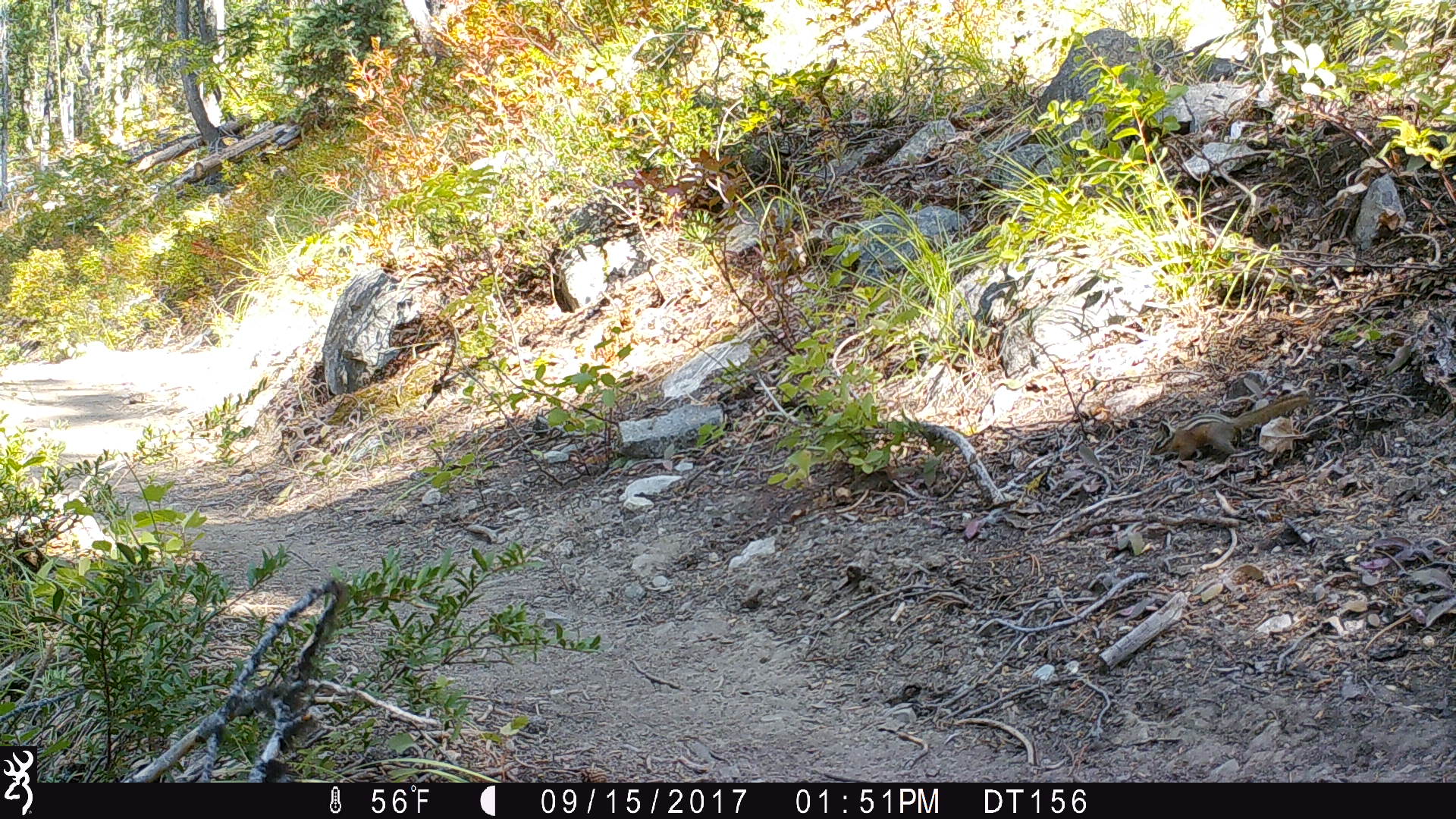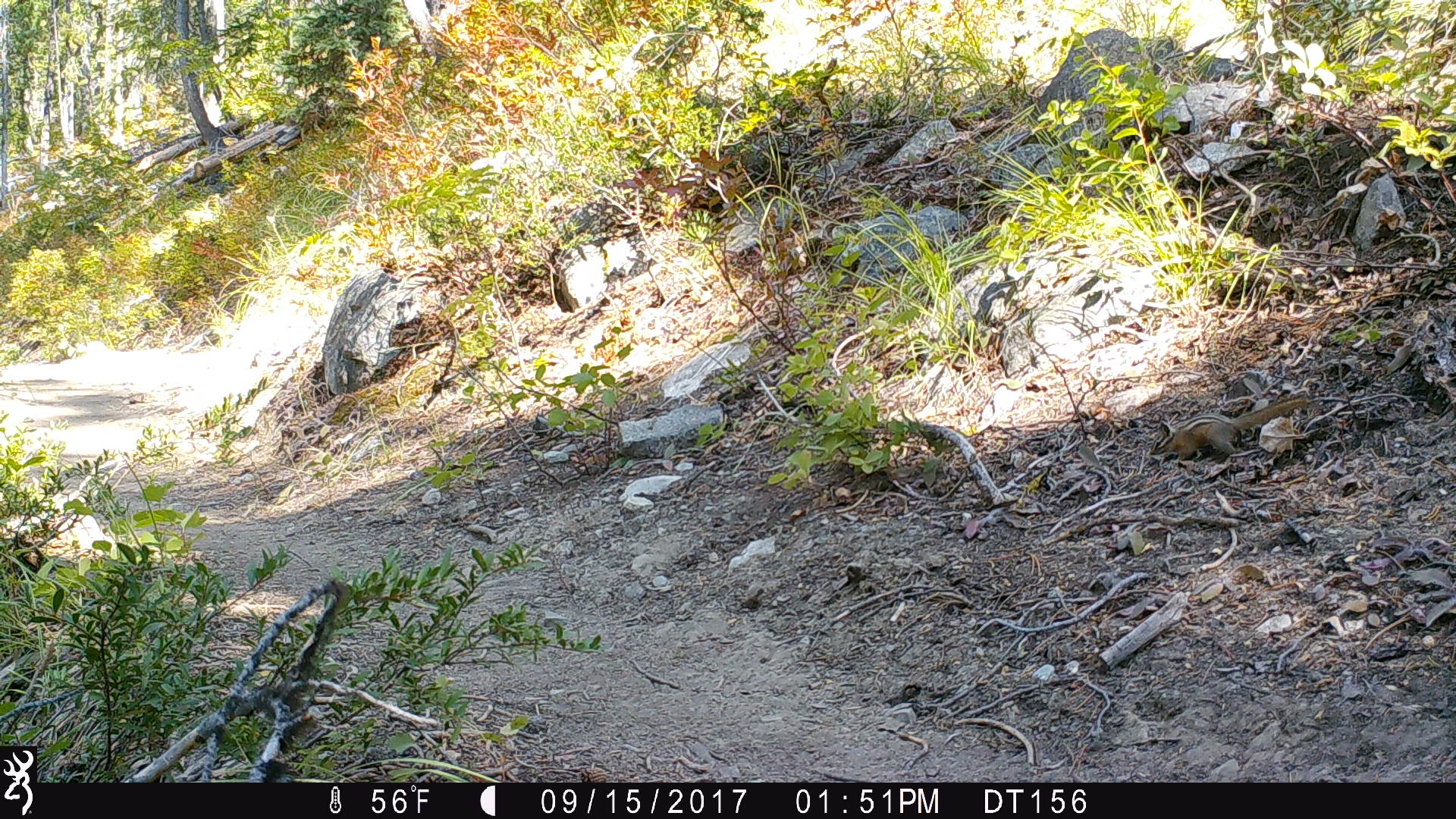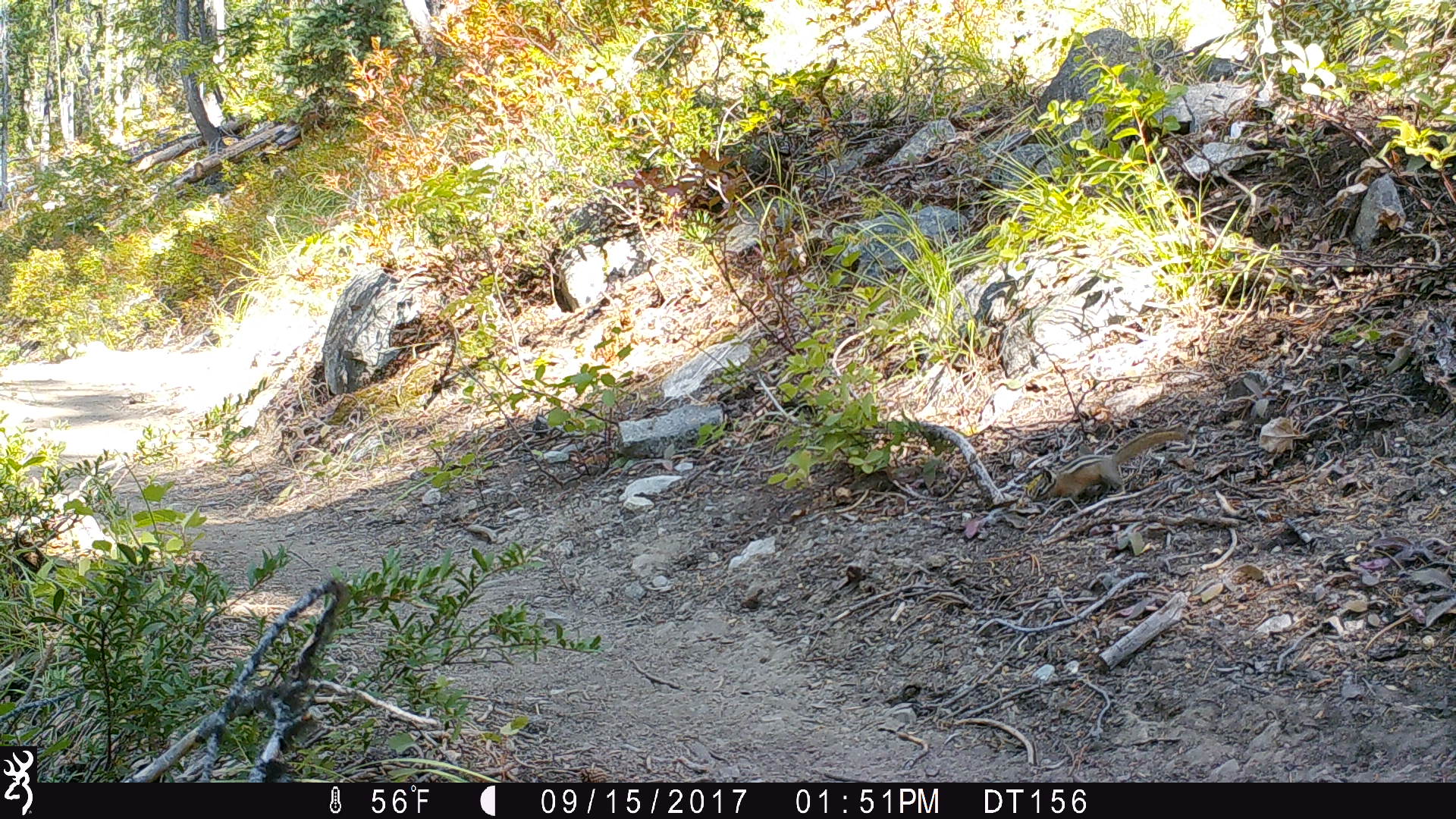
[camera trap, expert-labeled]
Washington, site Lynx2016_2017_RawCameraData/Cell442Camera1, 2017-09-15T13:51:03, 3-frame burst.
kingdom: Animalia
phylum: Chordata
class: Mammalia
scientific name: Mammalia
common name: small mammal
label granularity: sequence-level